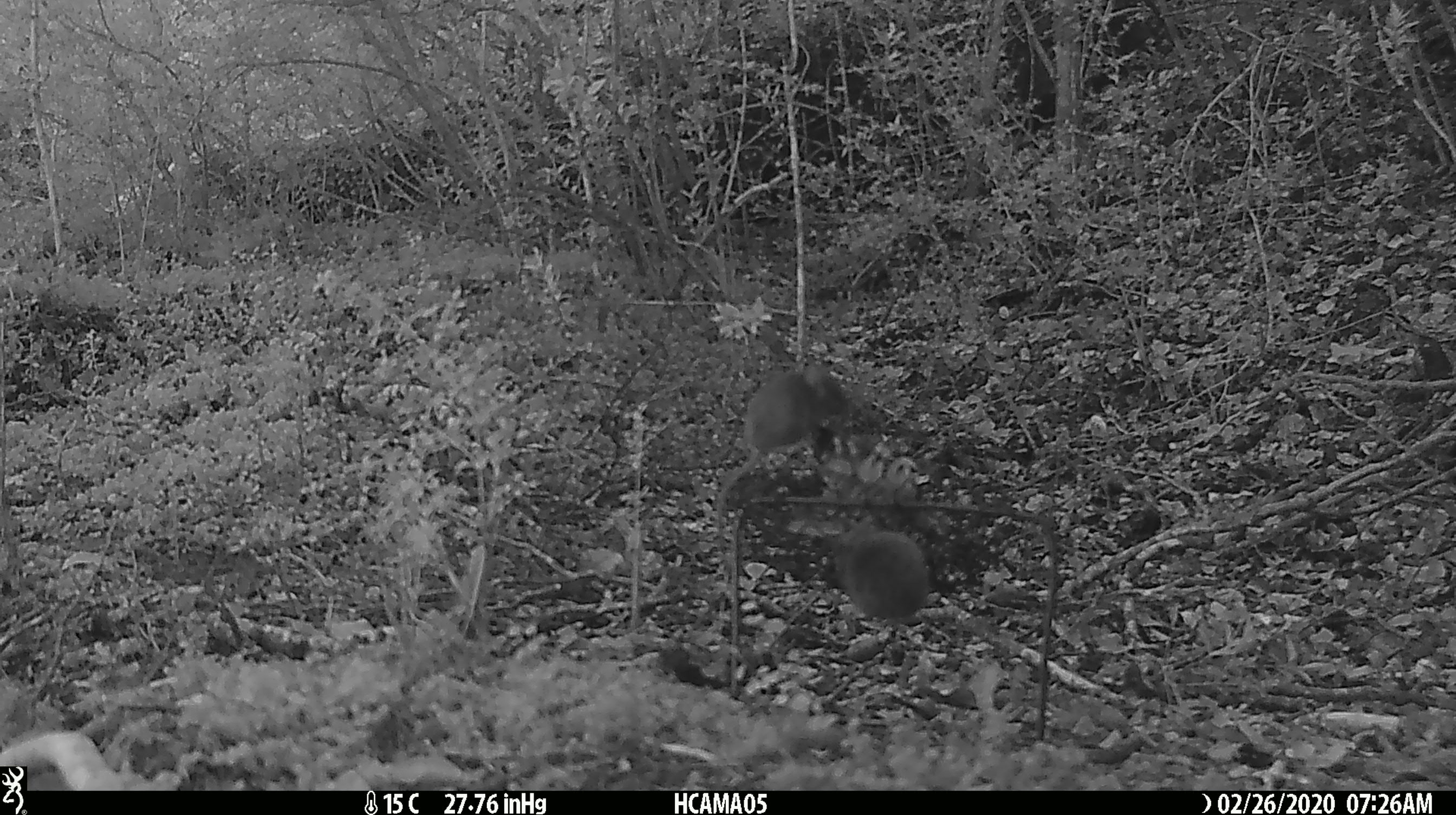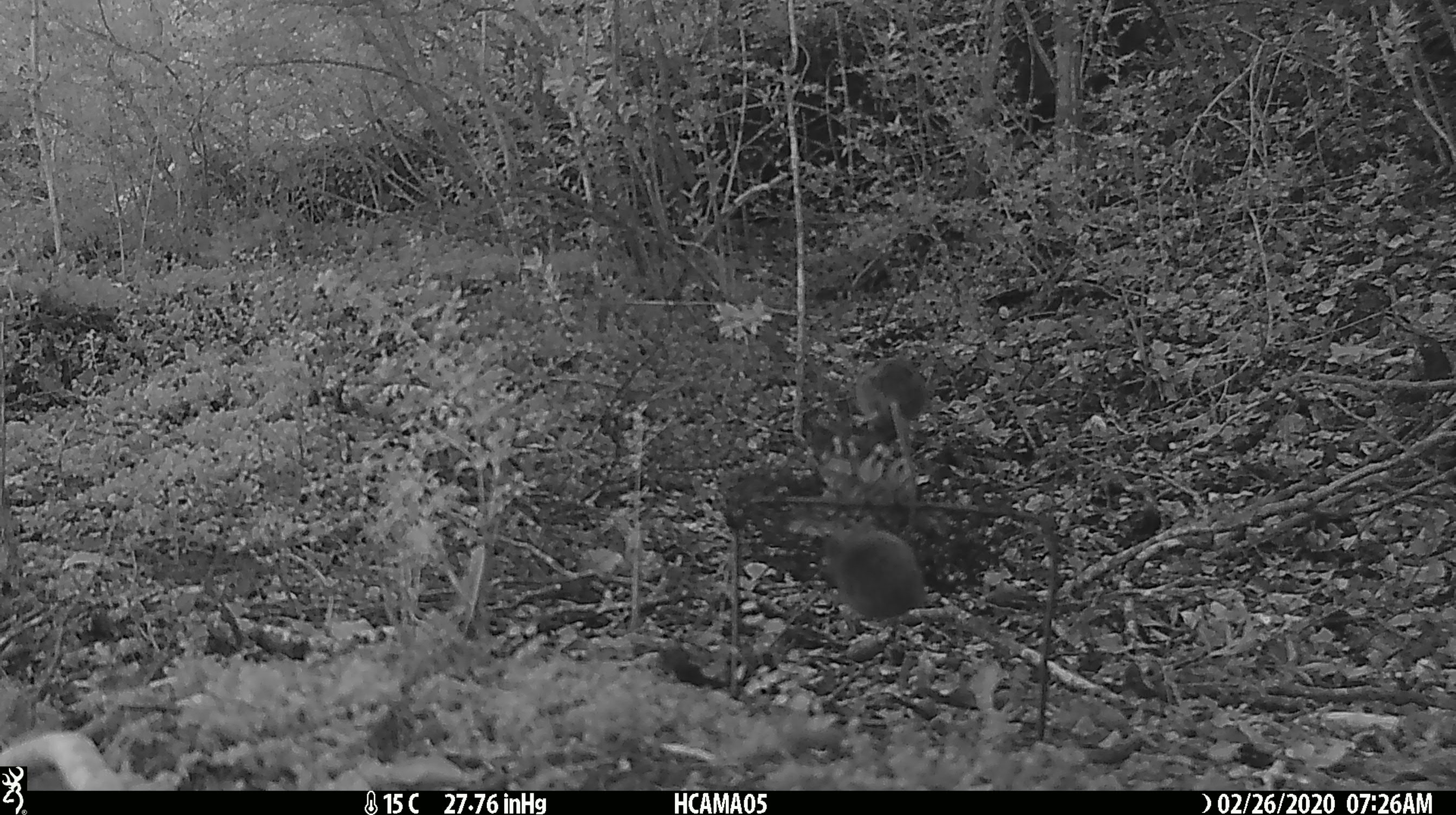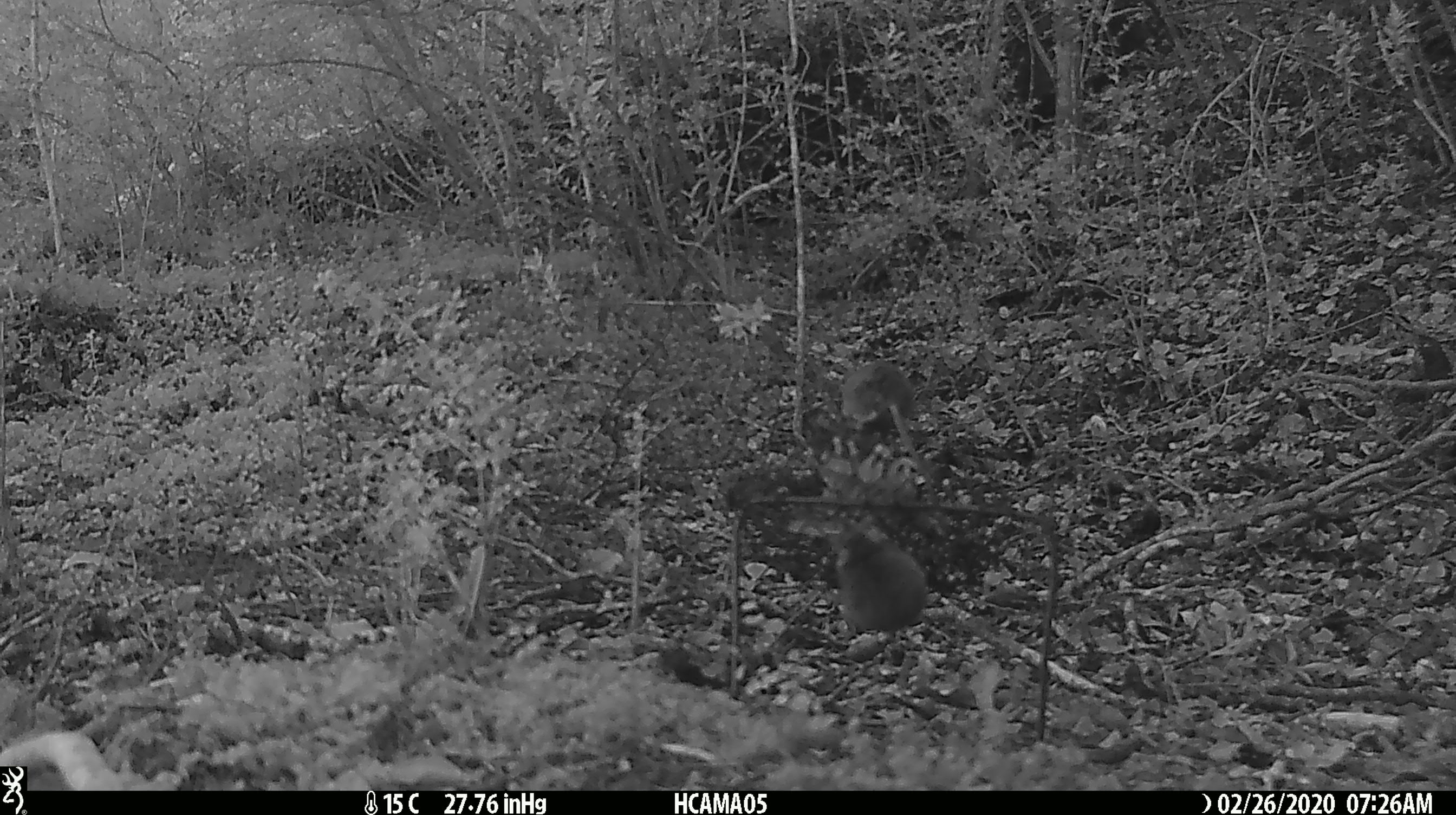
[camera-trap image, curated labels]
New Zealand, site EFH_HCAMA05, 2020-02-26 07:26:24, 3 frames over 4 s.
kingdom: Animalia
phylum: Chordata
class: Mammalia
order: Rodentia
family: Muridae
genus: Mus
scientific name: Mus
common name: mouse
Mouse (Mus).